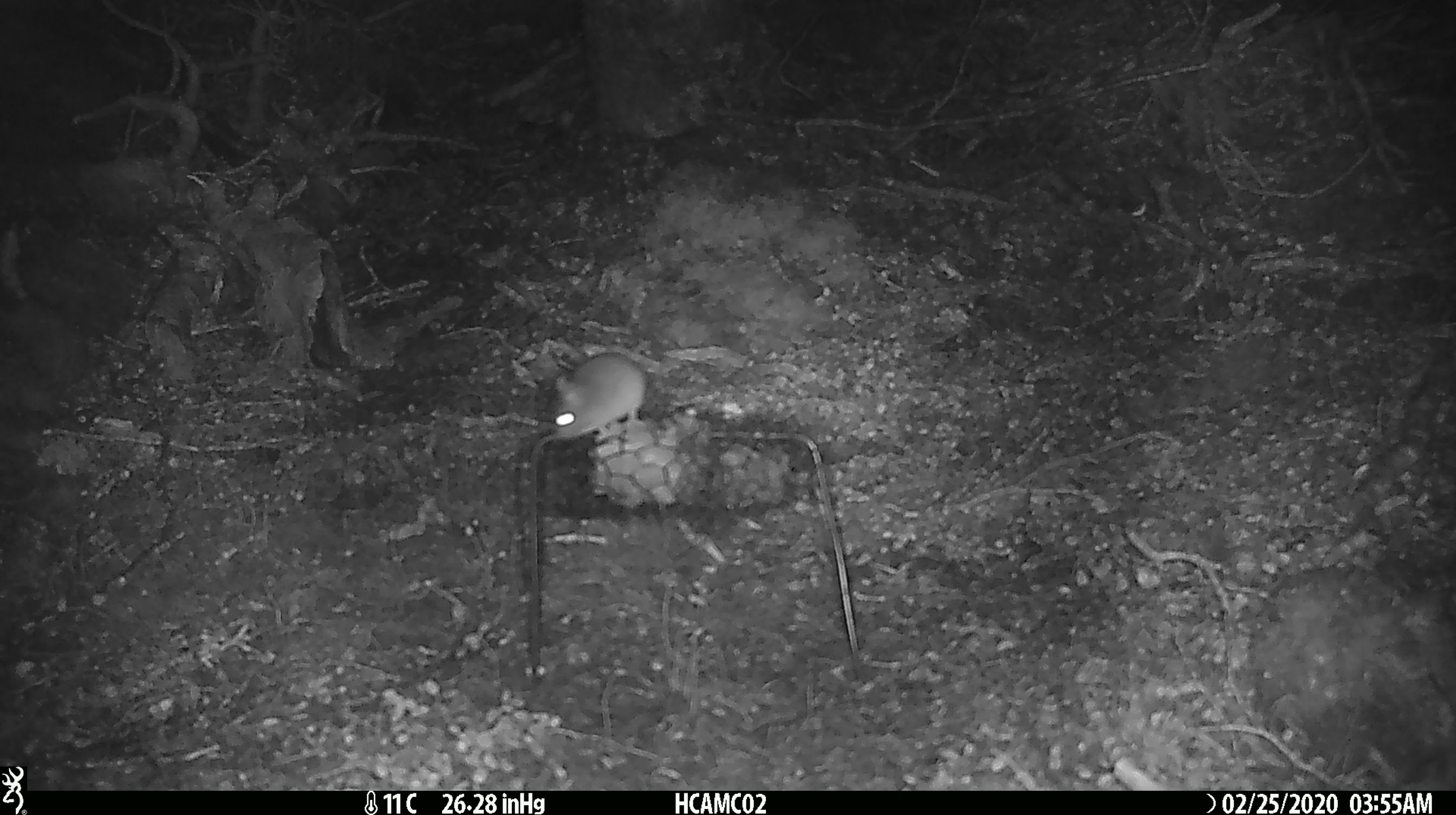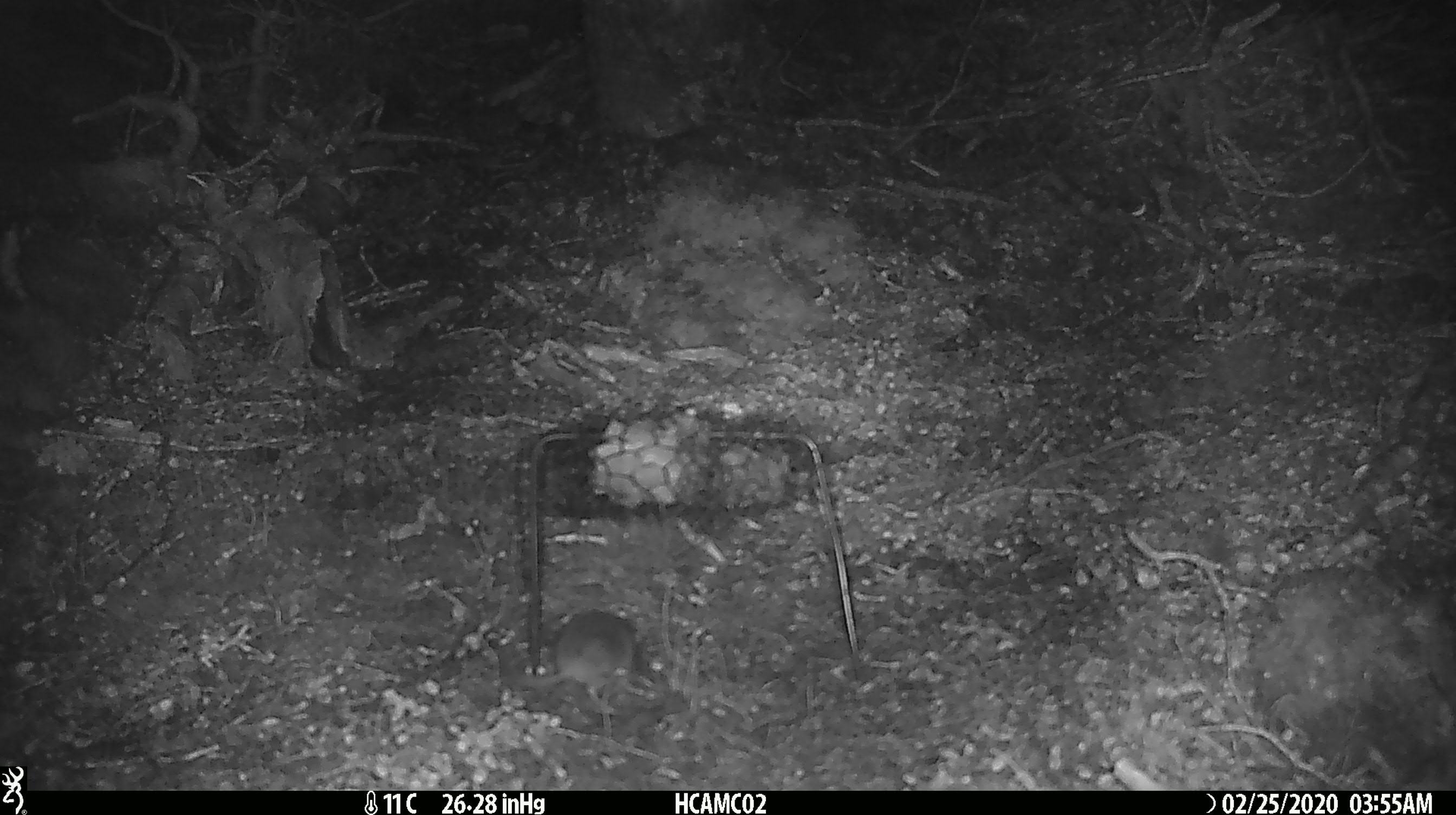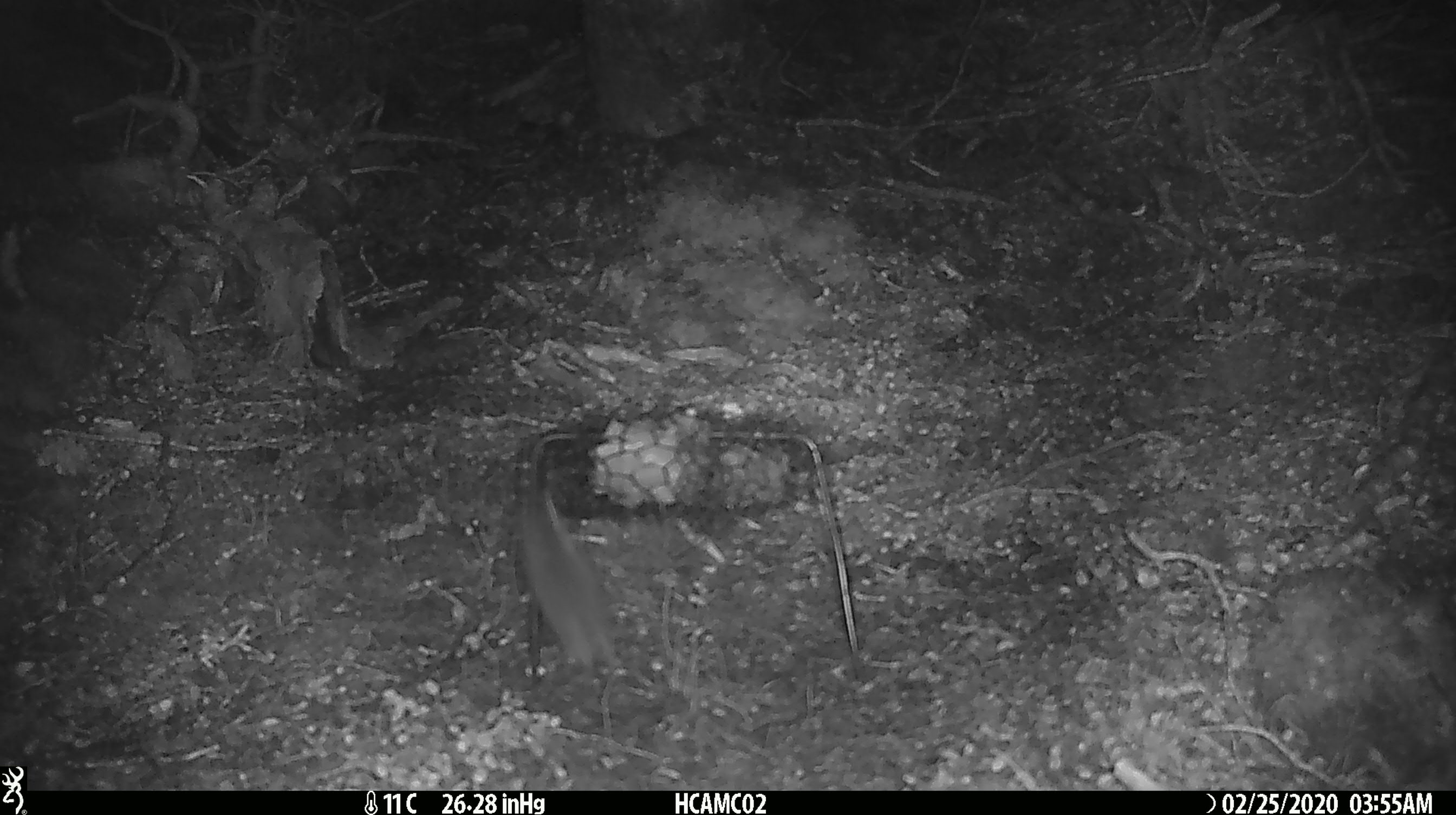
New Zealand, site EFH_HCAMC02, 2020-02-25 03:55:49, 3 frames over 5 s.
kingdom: Animalia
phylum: Chordata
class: Mammalia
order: Rodentia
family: Muridae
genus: Mus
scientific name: Mus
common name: mouse